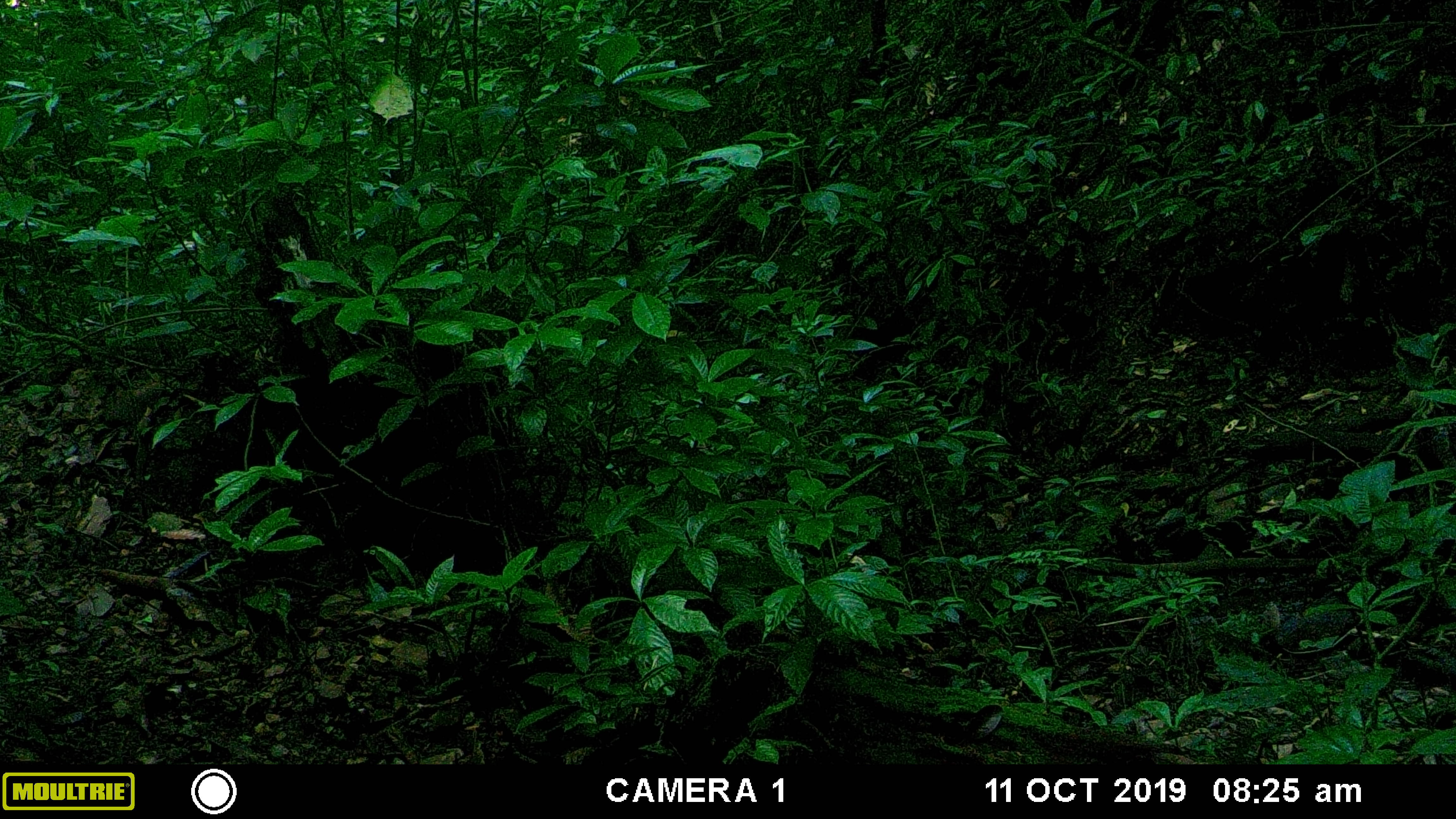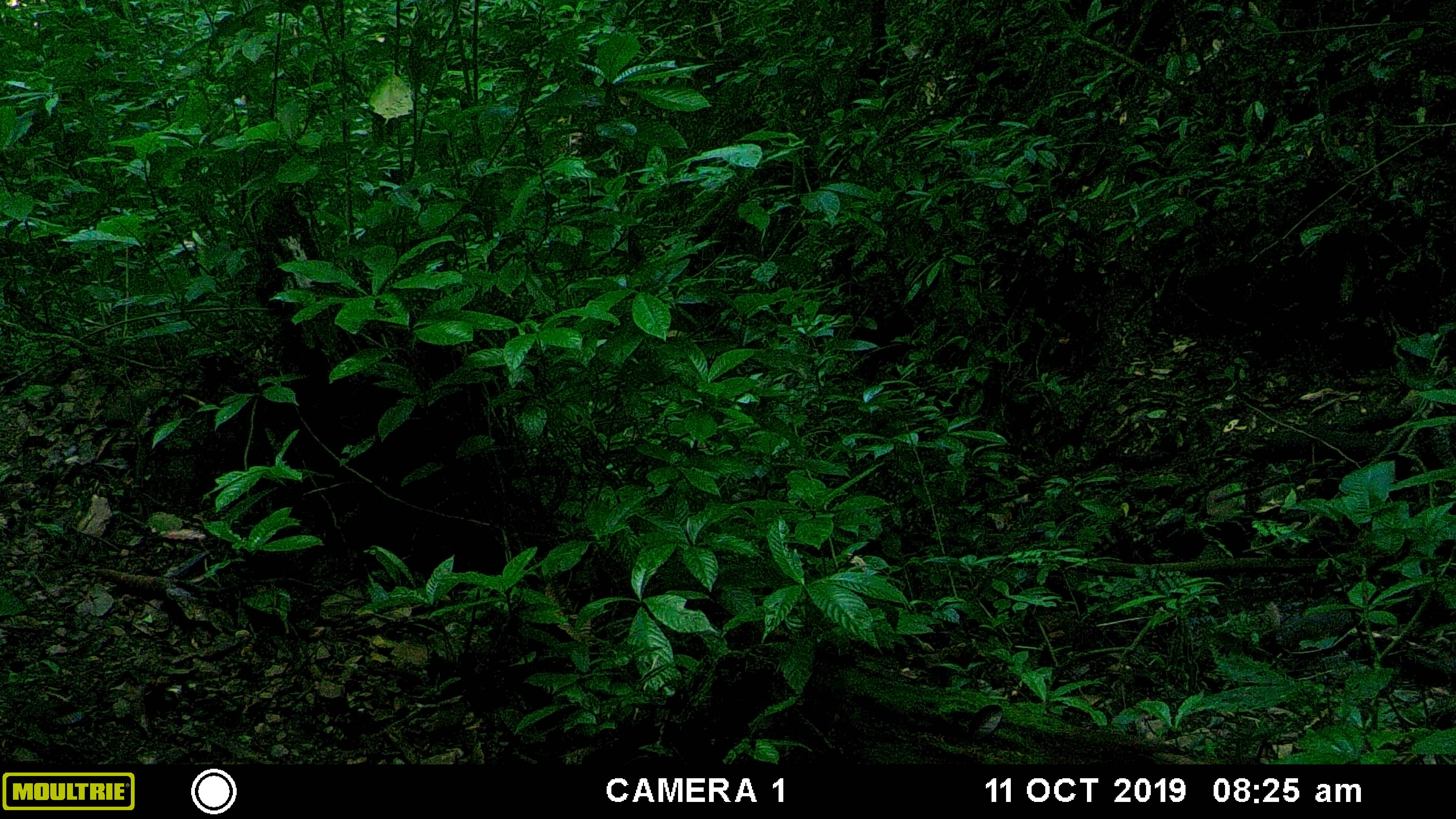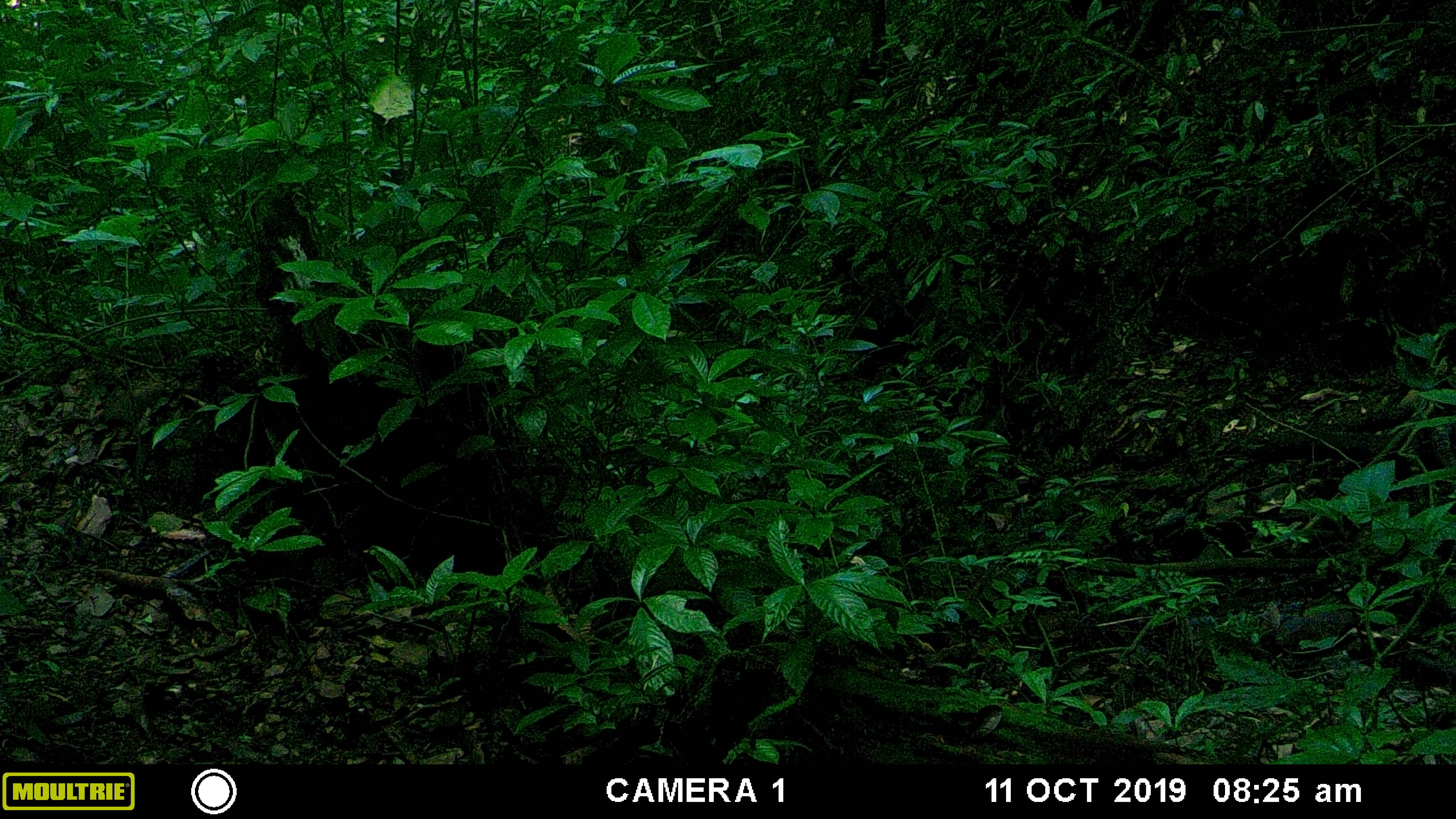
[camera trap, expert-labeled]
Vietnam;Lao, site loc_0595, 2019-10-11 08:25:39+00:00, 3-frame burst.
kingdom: Animalia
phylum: Chordata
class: Mammalia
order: Artiodactyla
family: Suidae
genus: Sus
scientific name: Sus scrofa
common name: eurasian wild pig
Eurasian wild pig (Sus scrofa). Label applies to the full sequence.